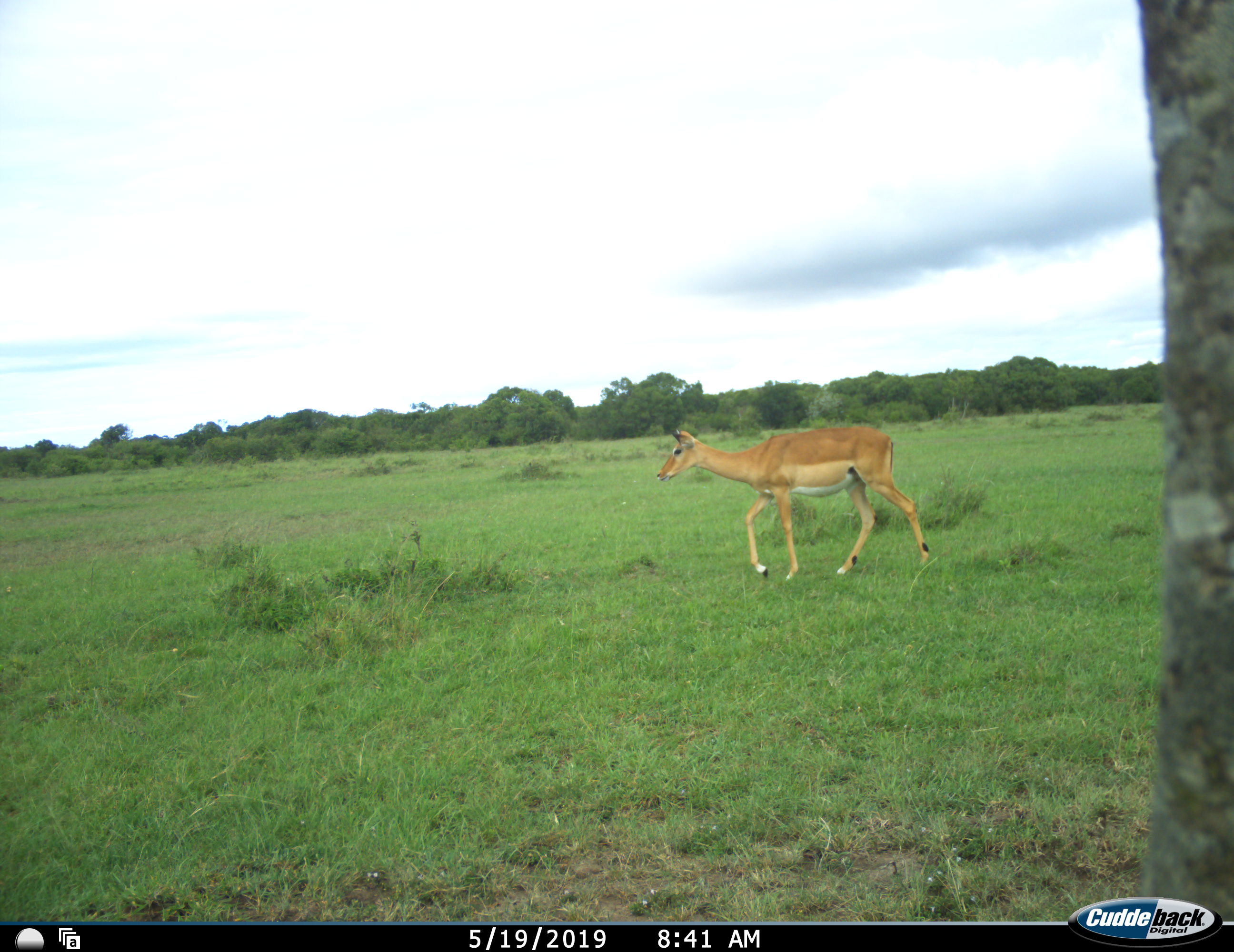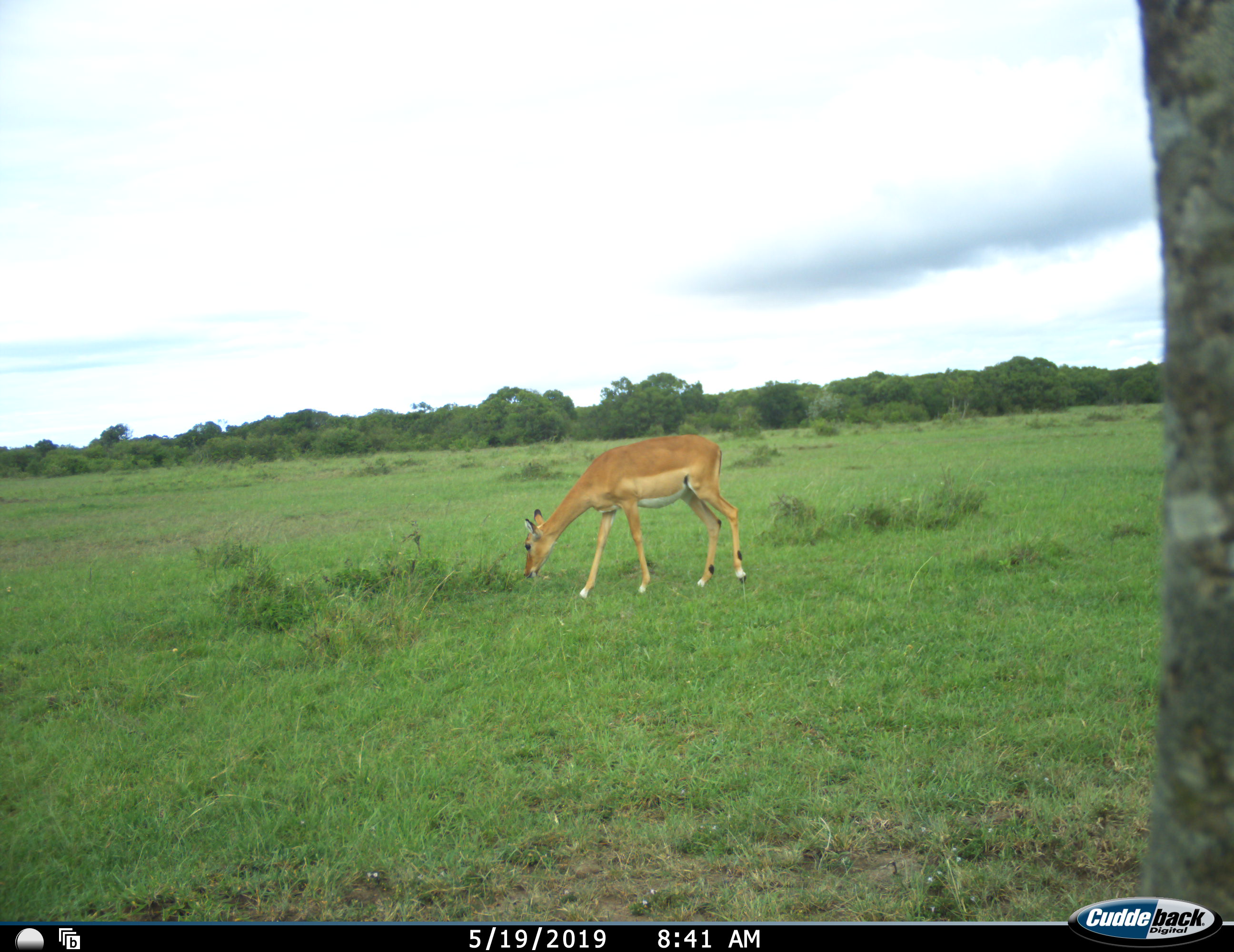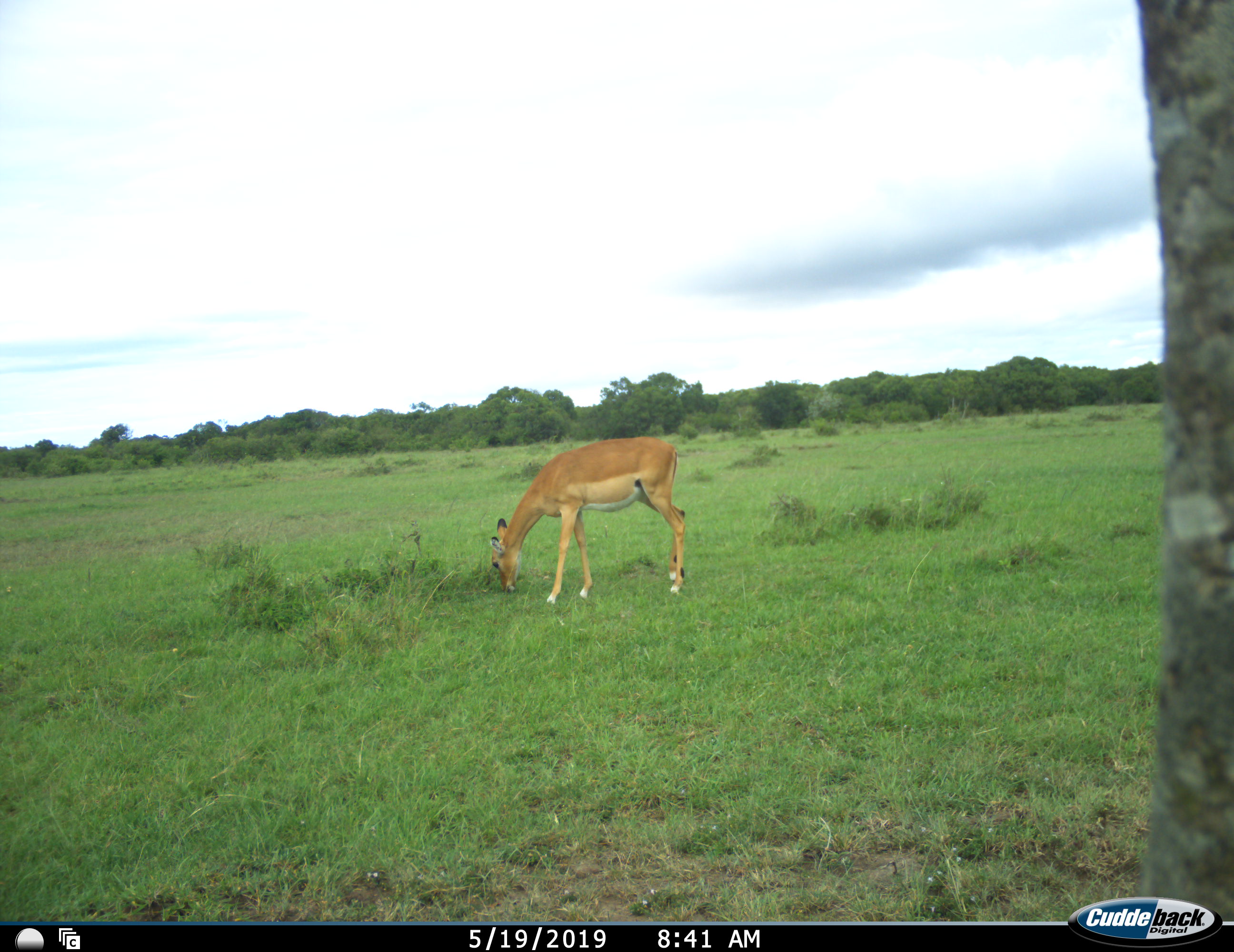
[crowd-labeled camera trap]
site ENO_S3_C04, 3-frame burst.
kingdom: Animalia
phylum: Chordata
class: Mammalia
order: Artiodactyla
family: Bovidae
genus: Aepyceros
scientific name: Aepyceros melampus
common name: impala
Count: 1.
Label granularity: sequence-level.